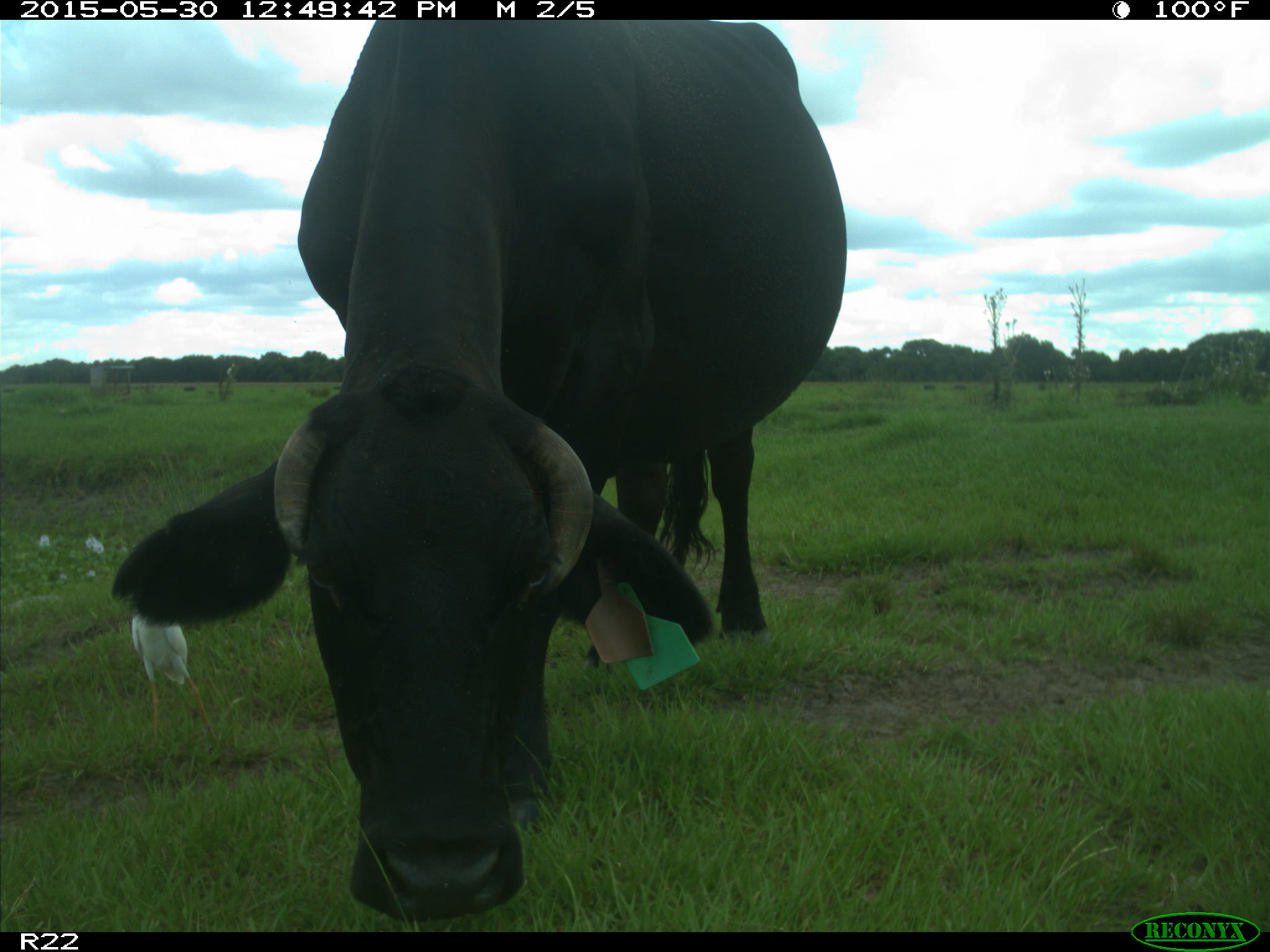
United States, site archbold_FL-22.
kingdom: Animalia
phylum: Chordata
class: Mammalia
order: Artiodactyla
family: Bovidae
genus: Bos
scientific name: Bos taurus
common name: domestic cow